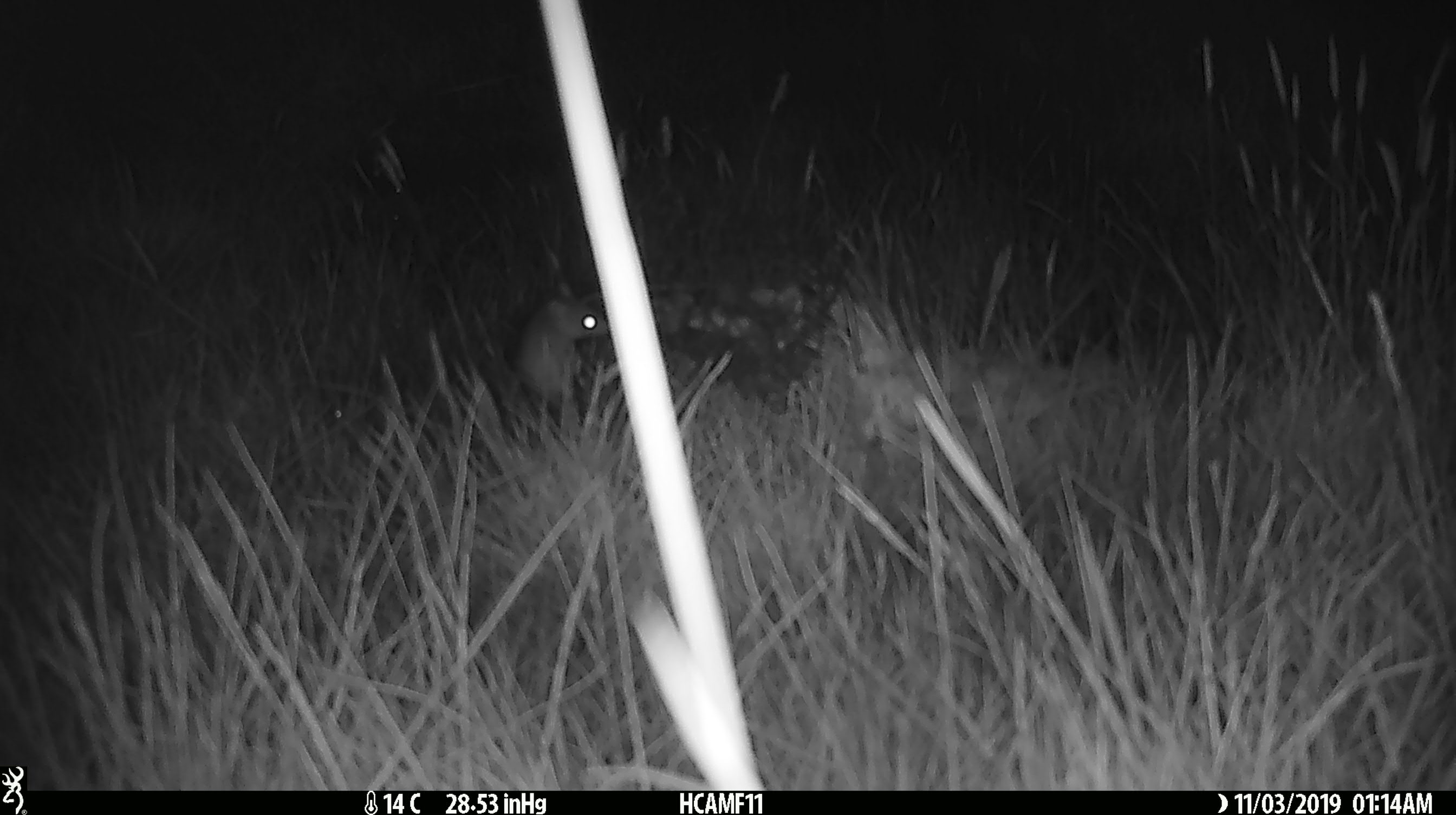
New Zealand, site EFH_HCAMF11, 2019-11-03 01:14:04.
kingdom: Animalia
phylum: Chordata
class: Mammalia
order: Rodentia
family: Muridae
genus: Mus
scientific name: Mus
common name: mouse